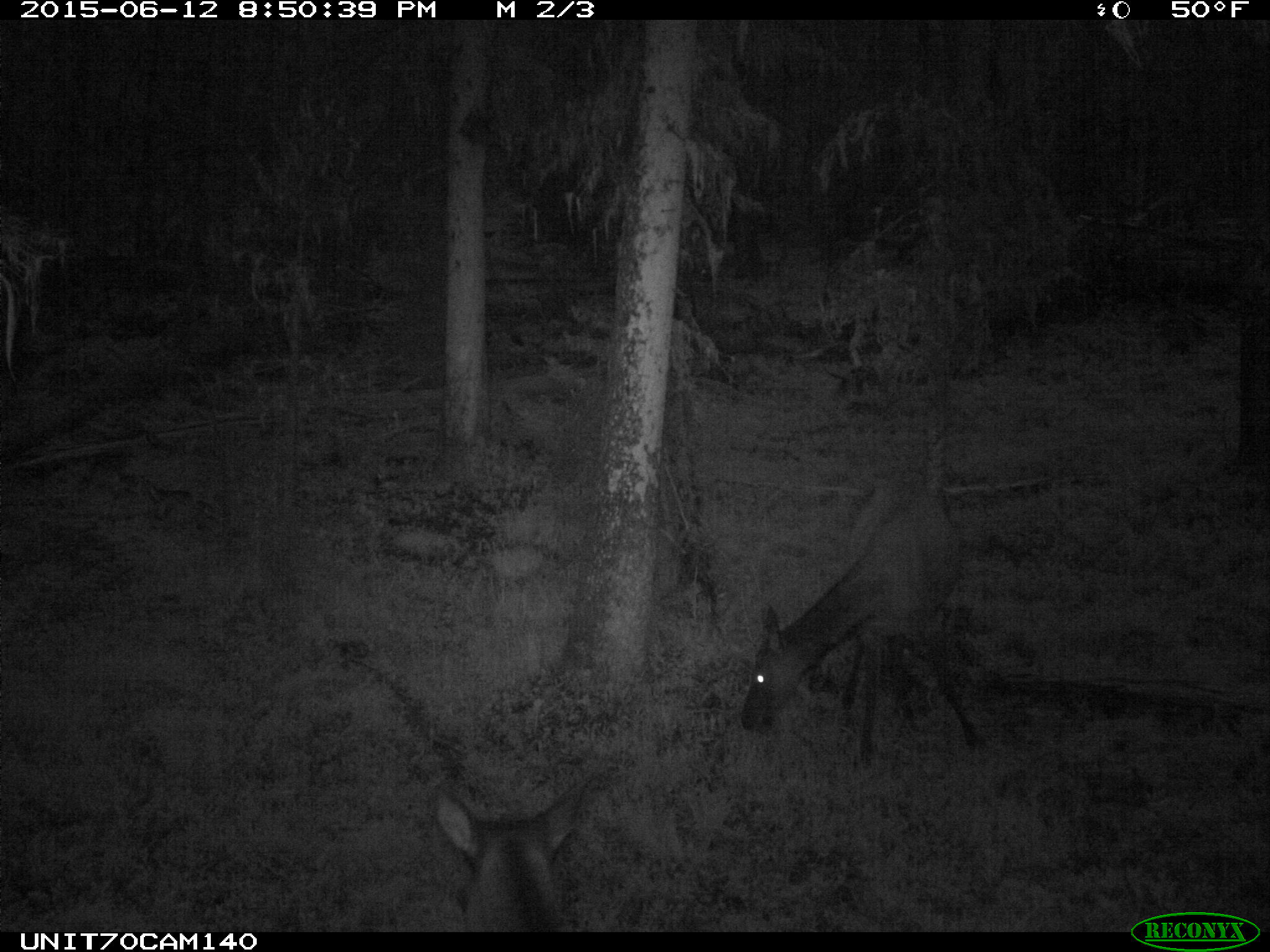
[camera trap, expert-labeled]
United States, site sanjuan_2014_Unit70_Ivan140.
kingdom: Animalia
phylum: Chordata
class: Mammalia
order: Artiodactyla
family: Cervidae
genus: Cervus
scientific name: Cervus elaphus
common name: red deer